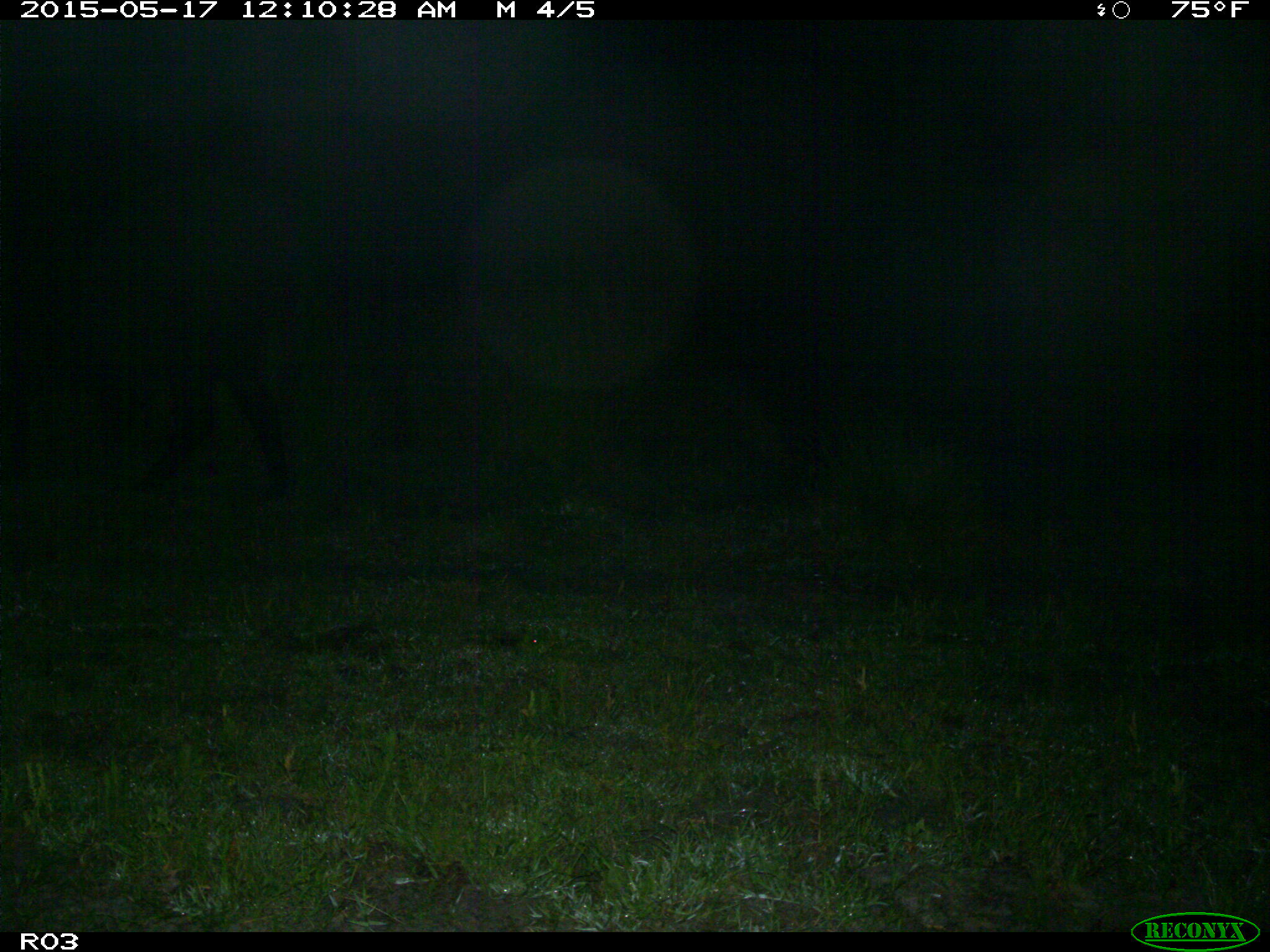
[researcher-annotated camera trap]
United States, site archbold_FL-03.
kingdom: Animalia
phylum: Chordata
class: Mammalia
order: Artiodactyla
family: Bovidae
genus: Bos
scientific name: Bos taurus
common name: domestic cow